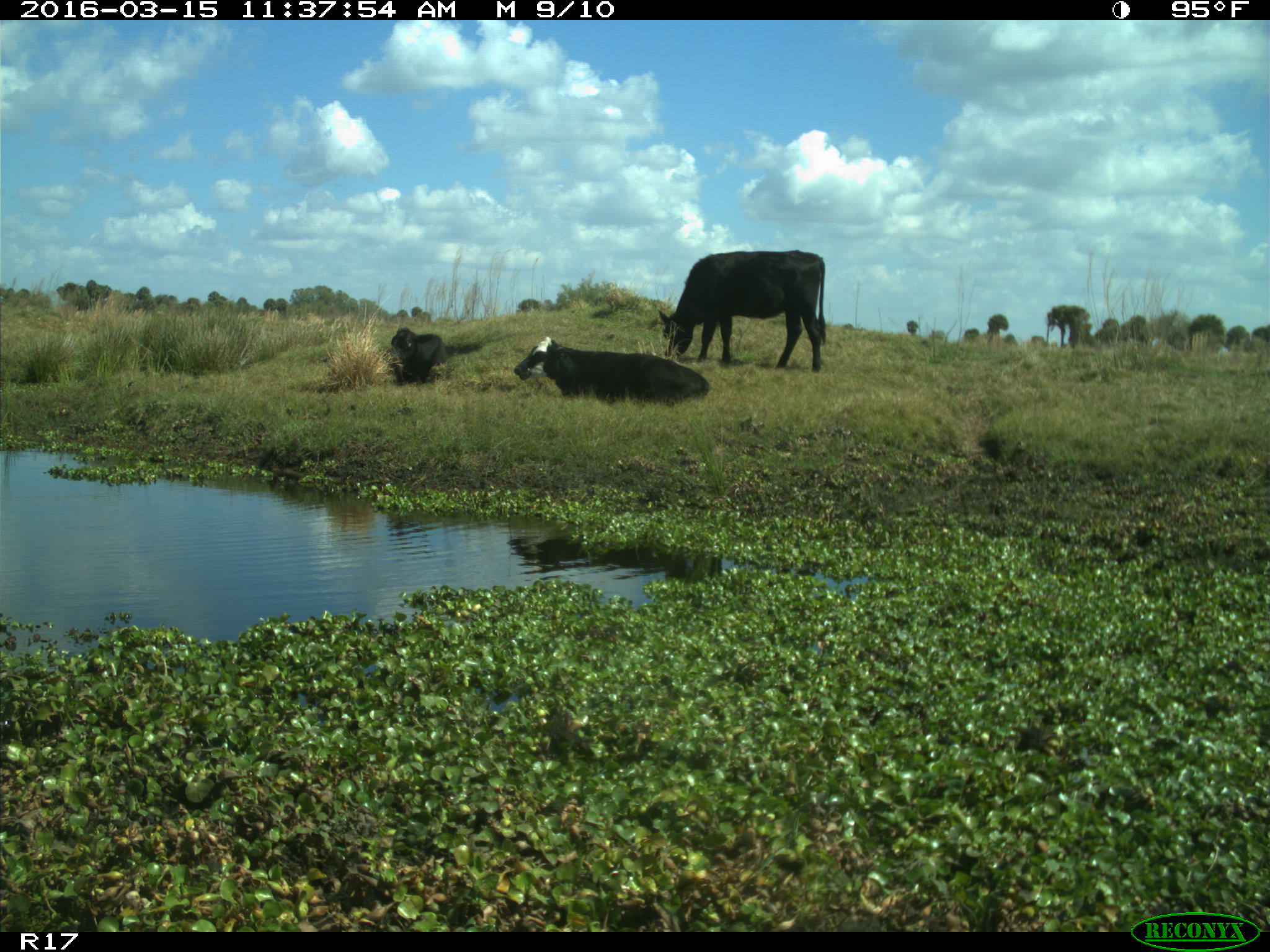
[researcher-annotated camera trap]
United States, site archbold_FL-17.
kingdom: Animalia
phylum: Chordata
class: Mammalia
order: Artiodactyla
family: Bovidae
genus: Bos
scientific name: Bos taurus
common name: domestic cow